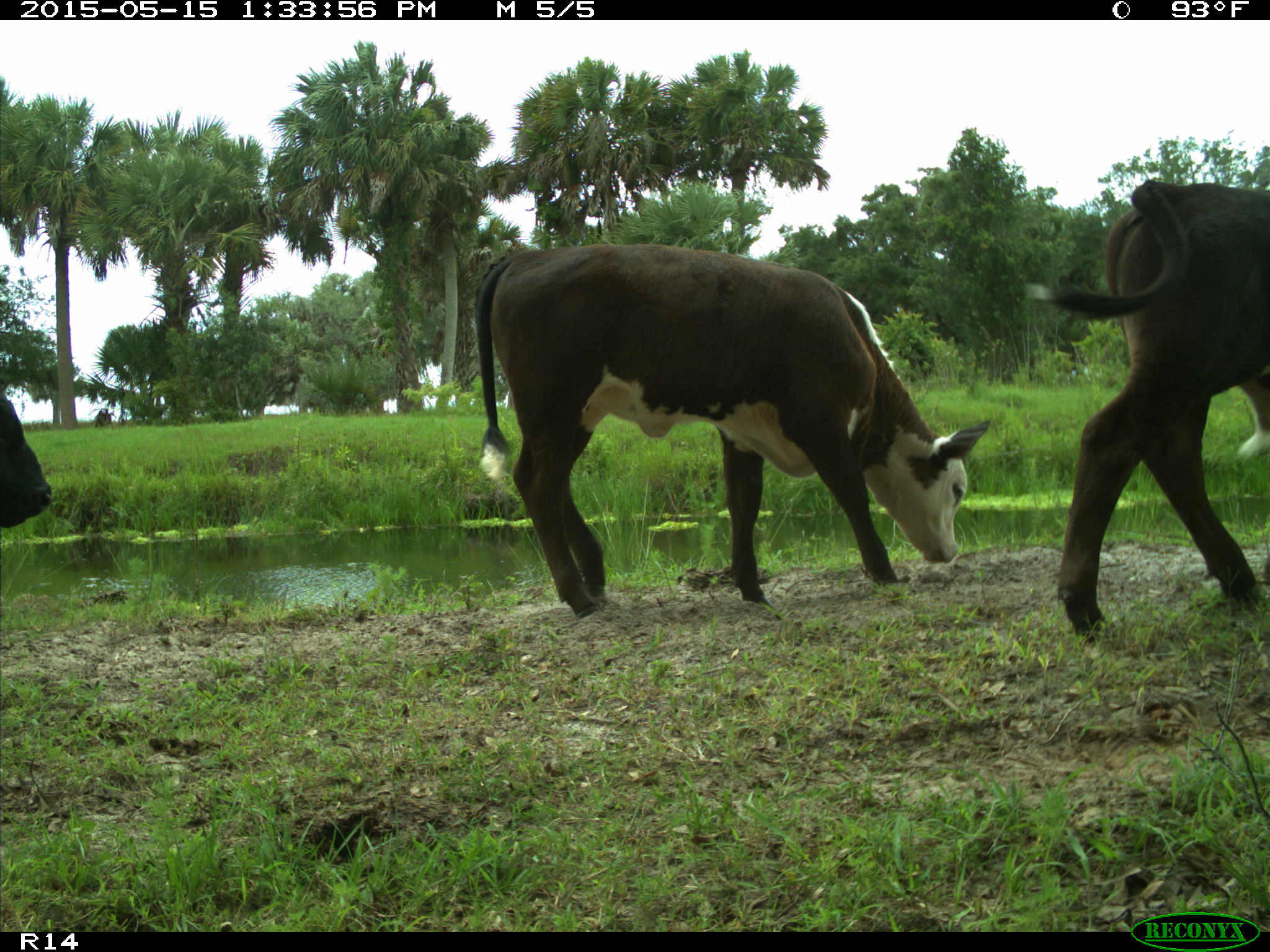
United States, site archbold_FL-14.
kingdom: Animalia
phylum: Chordata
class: Mammalia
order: Artiodactyla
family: Bovidae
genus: Bos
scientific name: Bos taurus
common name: domestic cow